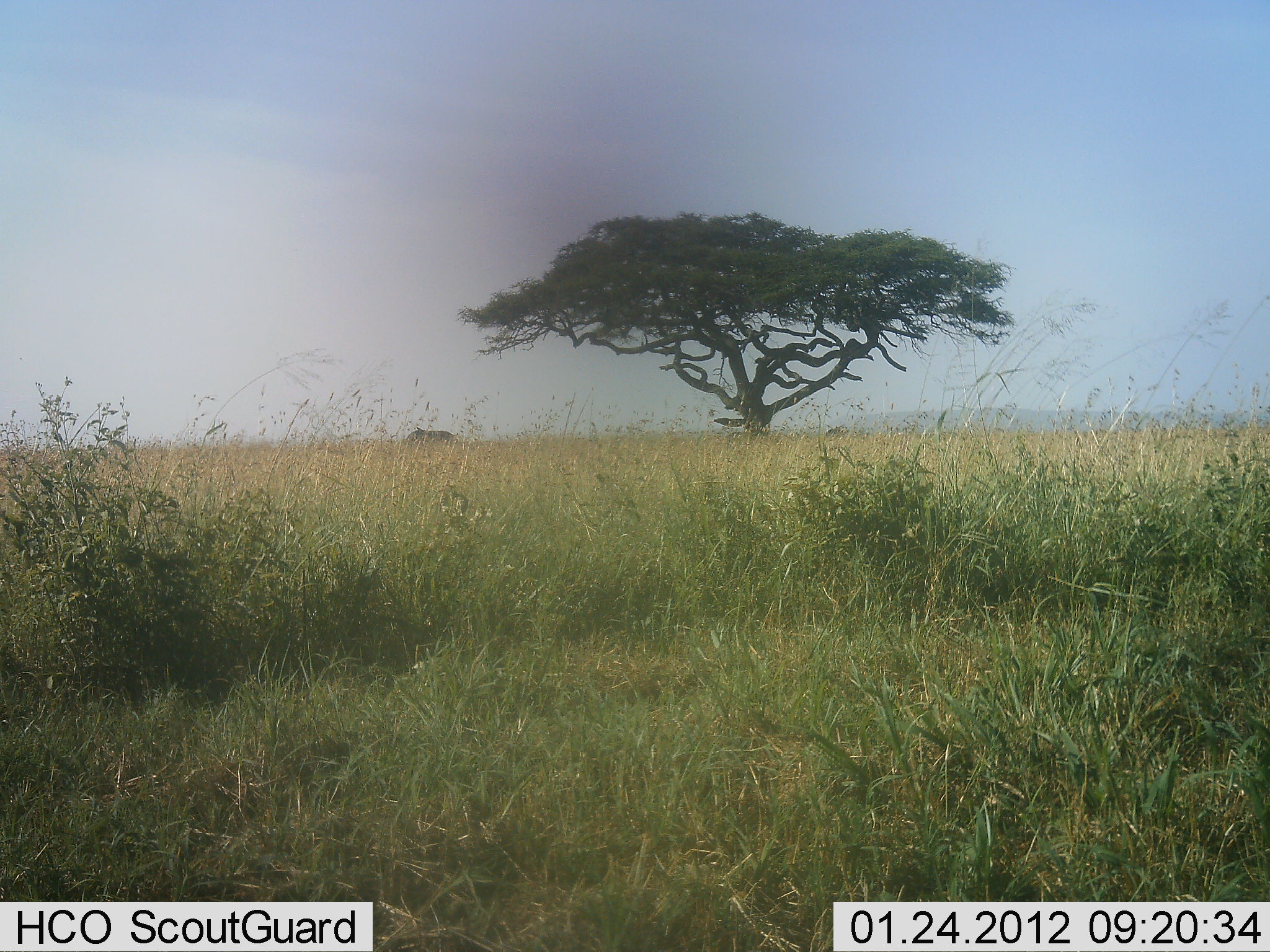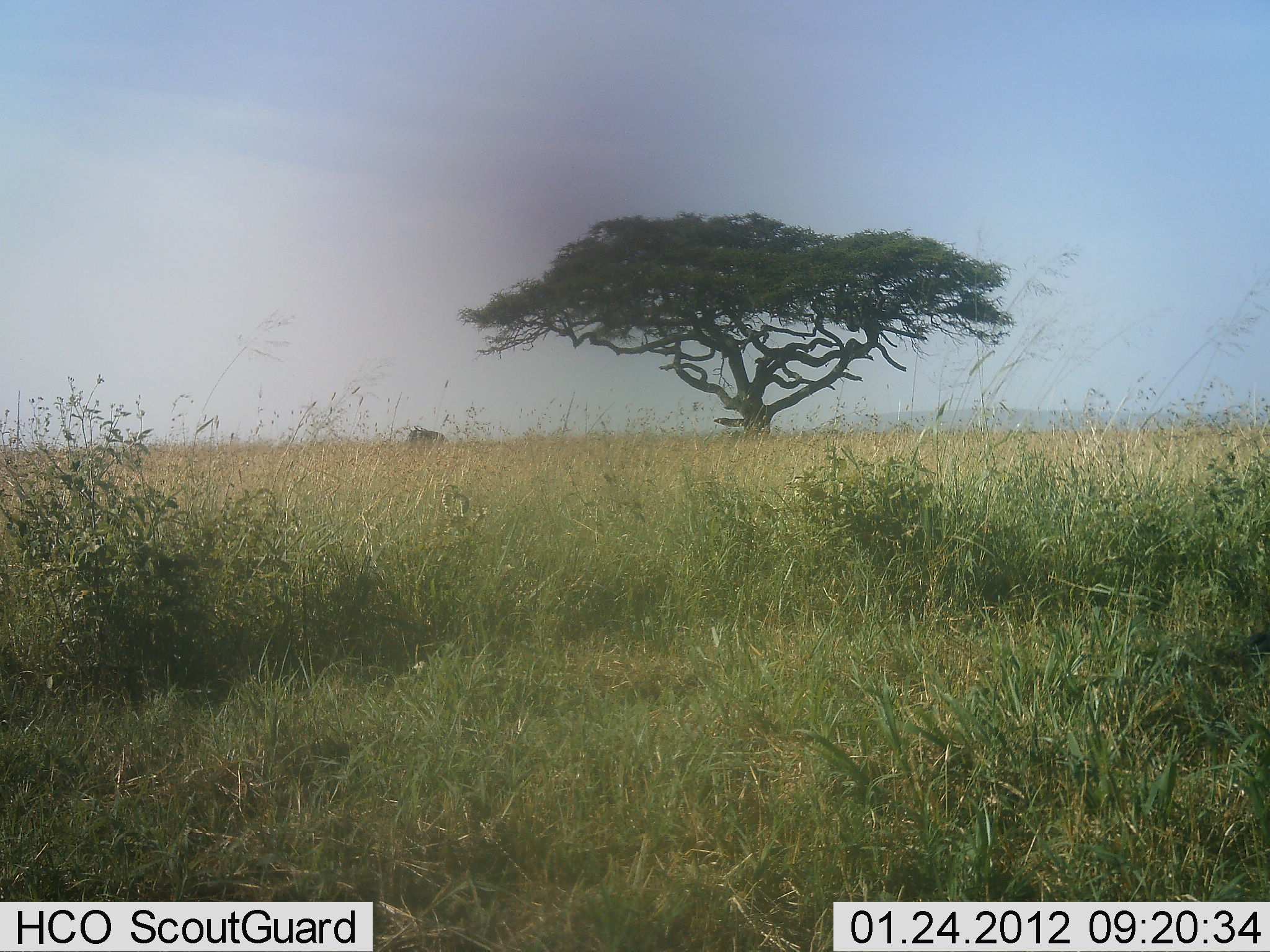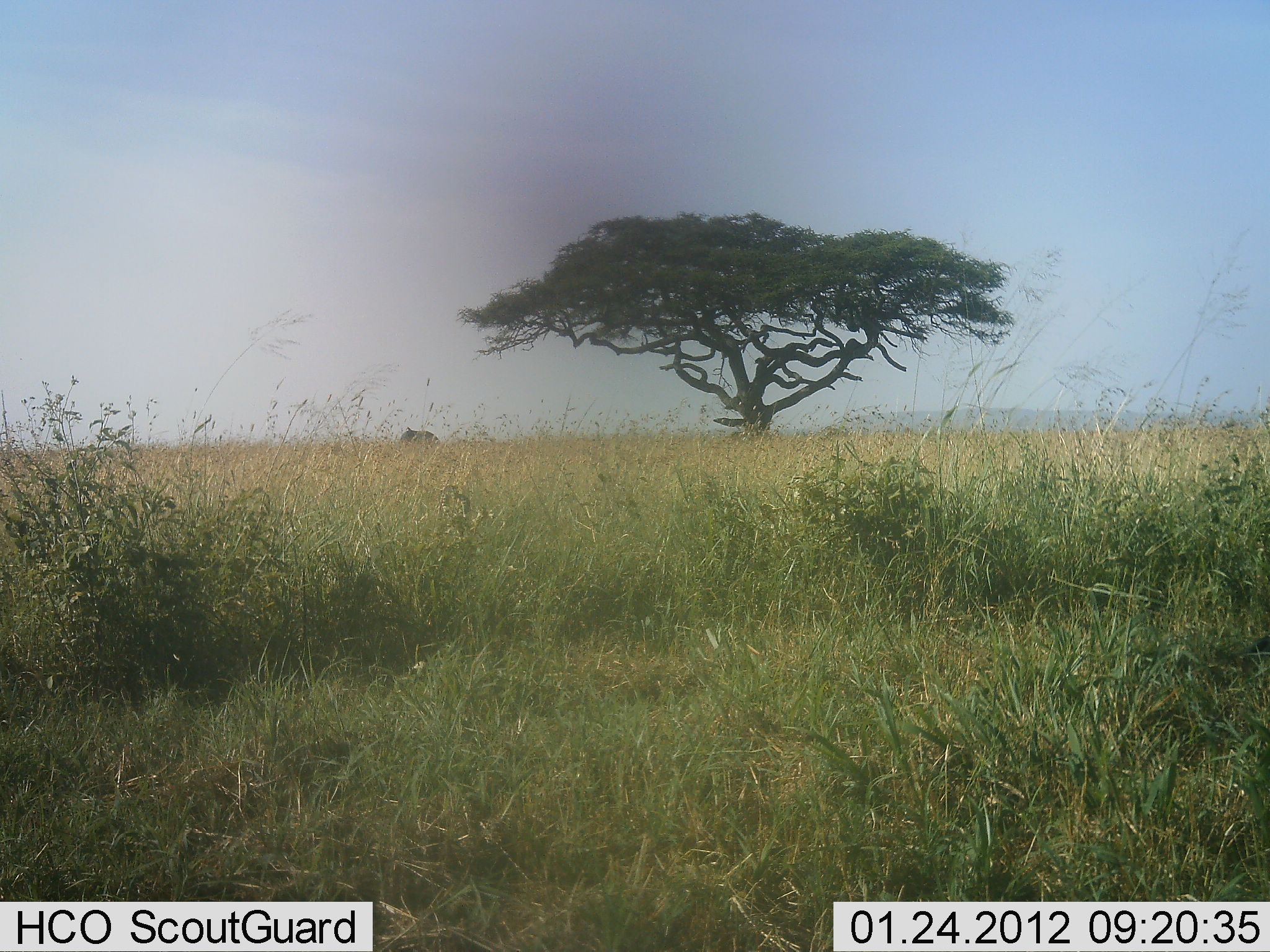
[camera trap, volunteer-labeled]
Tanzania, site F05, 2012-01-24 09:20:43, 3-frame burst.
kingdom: Animalia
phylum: Chordata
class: Mammalia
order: Artiodactyla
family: Bovidae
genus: Connochaetes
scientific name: Connochaetes taurinus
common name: blue wildebeest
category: wildebeest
Wildebeest (blue wildebeest) (Connochaetes taurinus), count 1. Behavior (volunteer vote fractions): standing 29%, resting 0%, moving 71%, interacting 0%. Young present (vote fraction): 0%. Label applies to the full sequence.